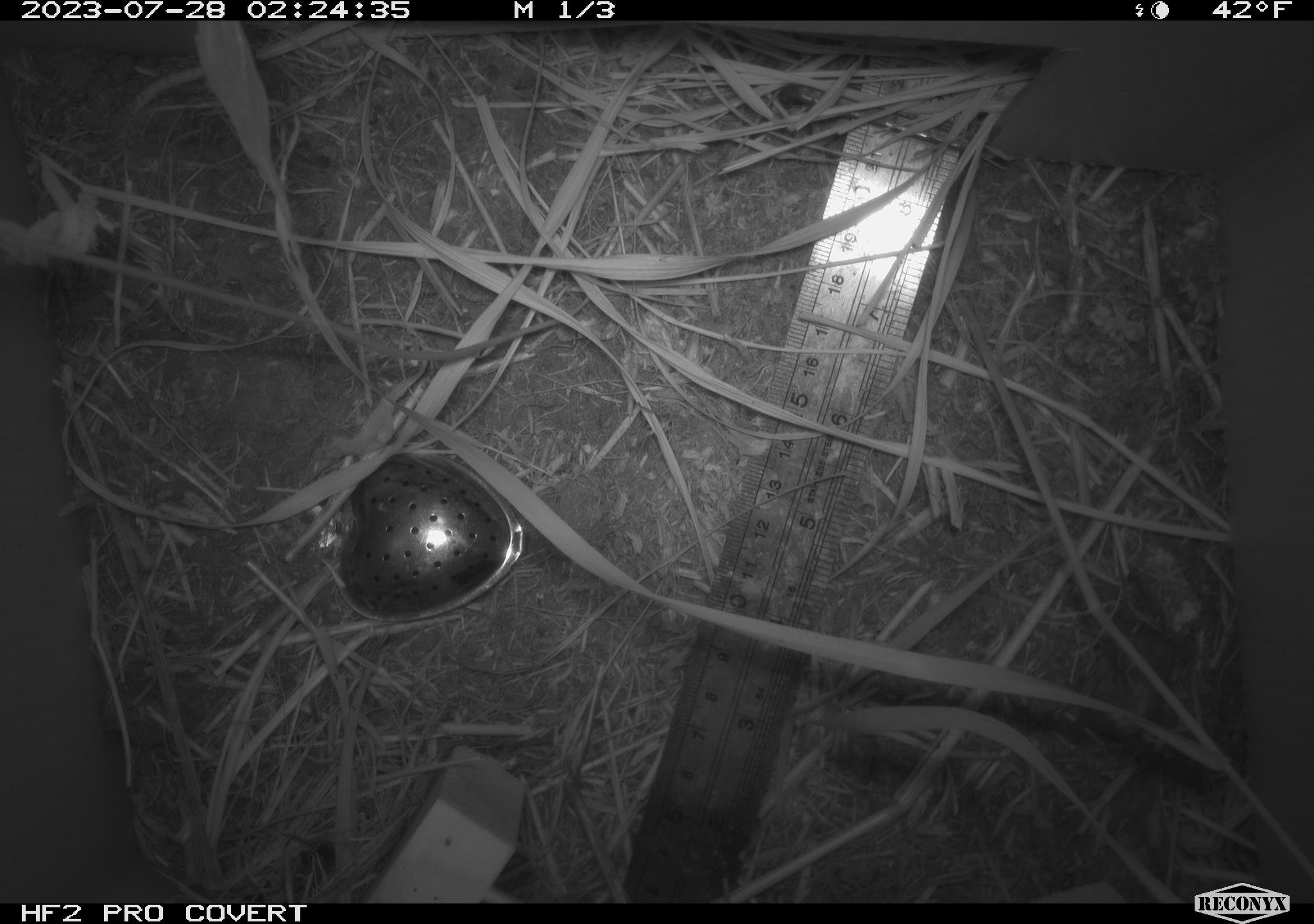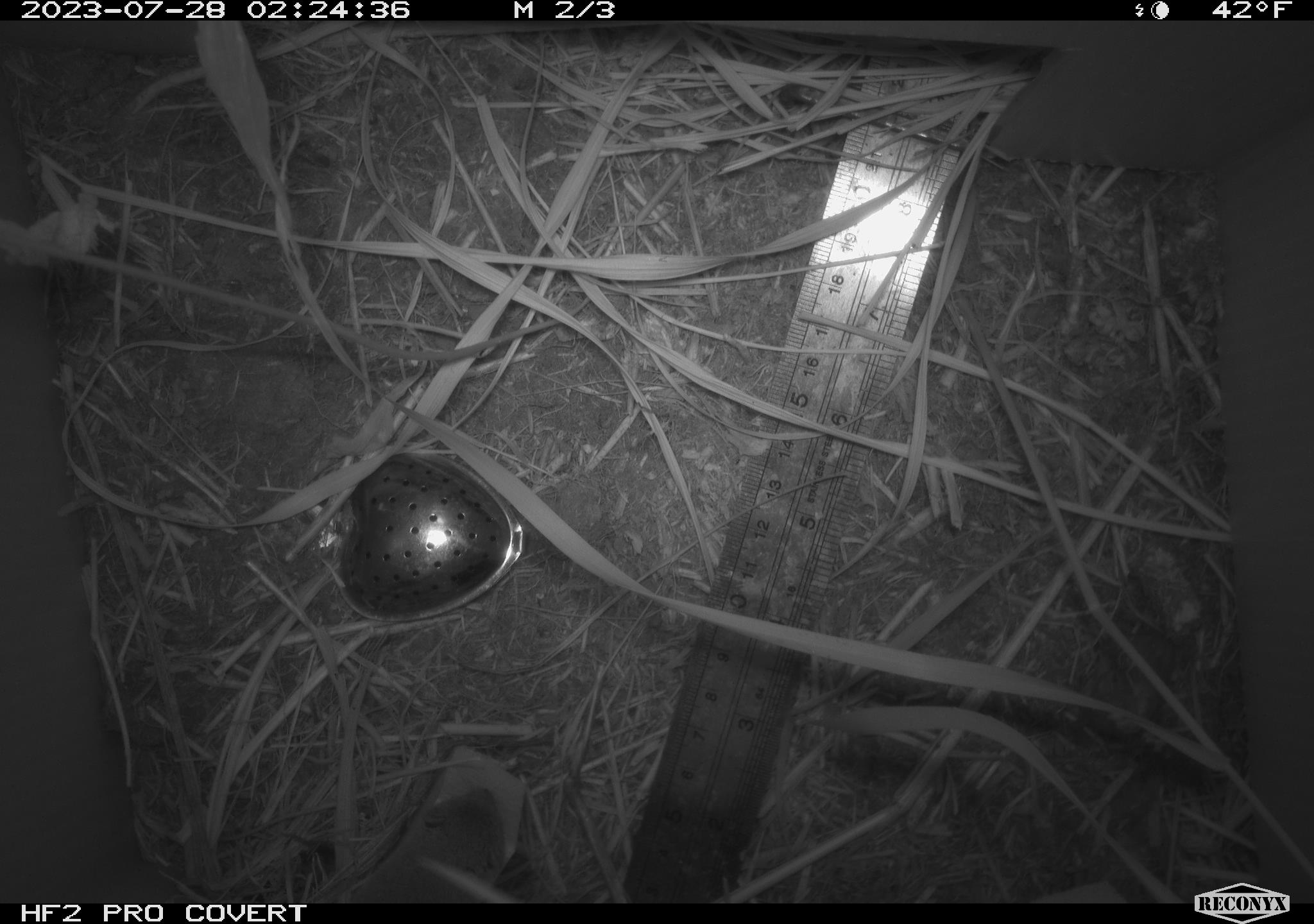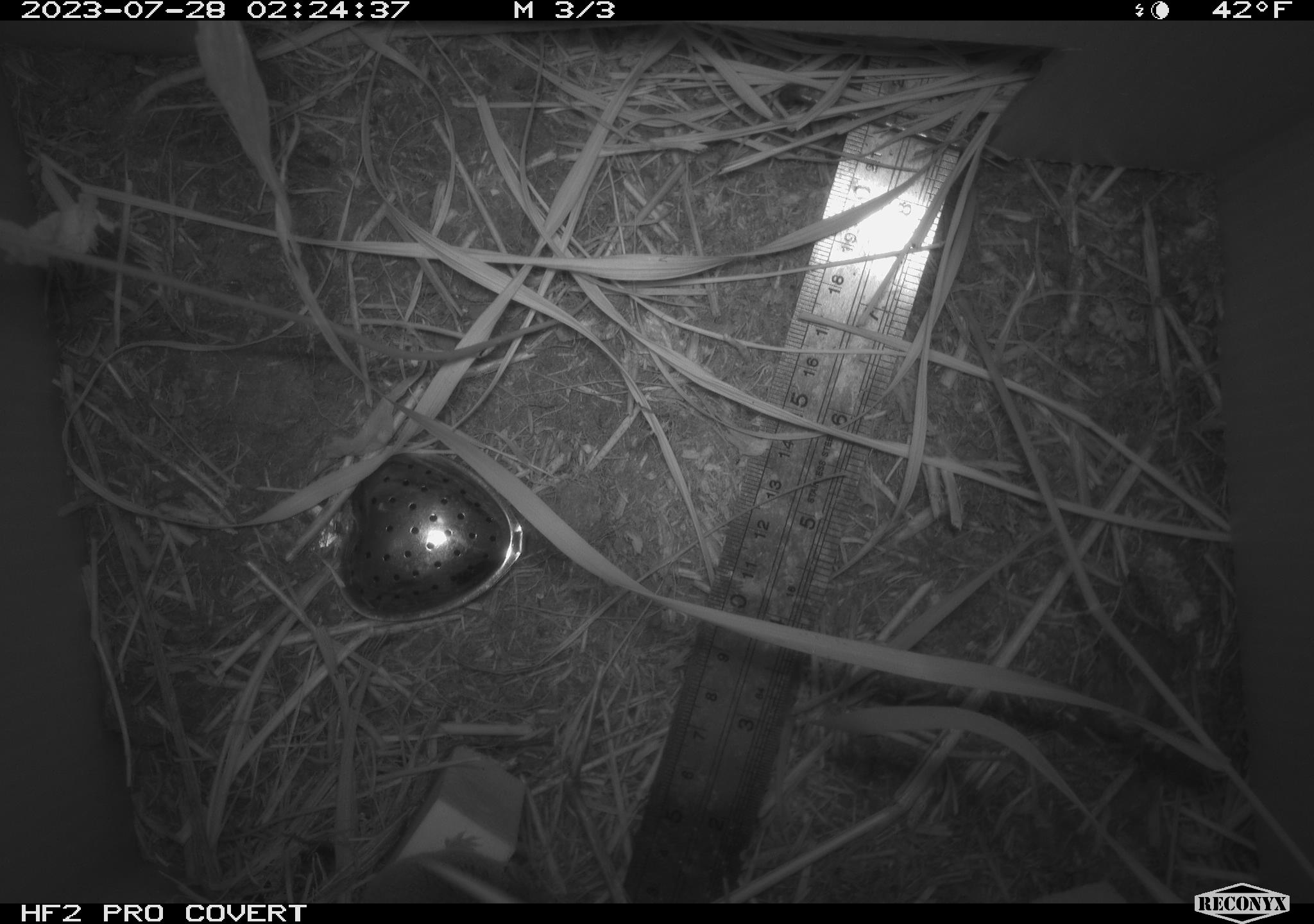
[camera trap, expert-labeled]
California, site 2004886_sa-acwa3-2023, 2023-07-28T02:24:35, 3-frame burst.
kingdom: Animalia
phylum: Chordata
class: Mammalia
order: Rodentia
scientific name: Rodentia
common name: mouse species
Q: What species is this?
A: Mouse species (Rodentia).